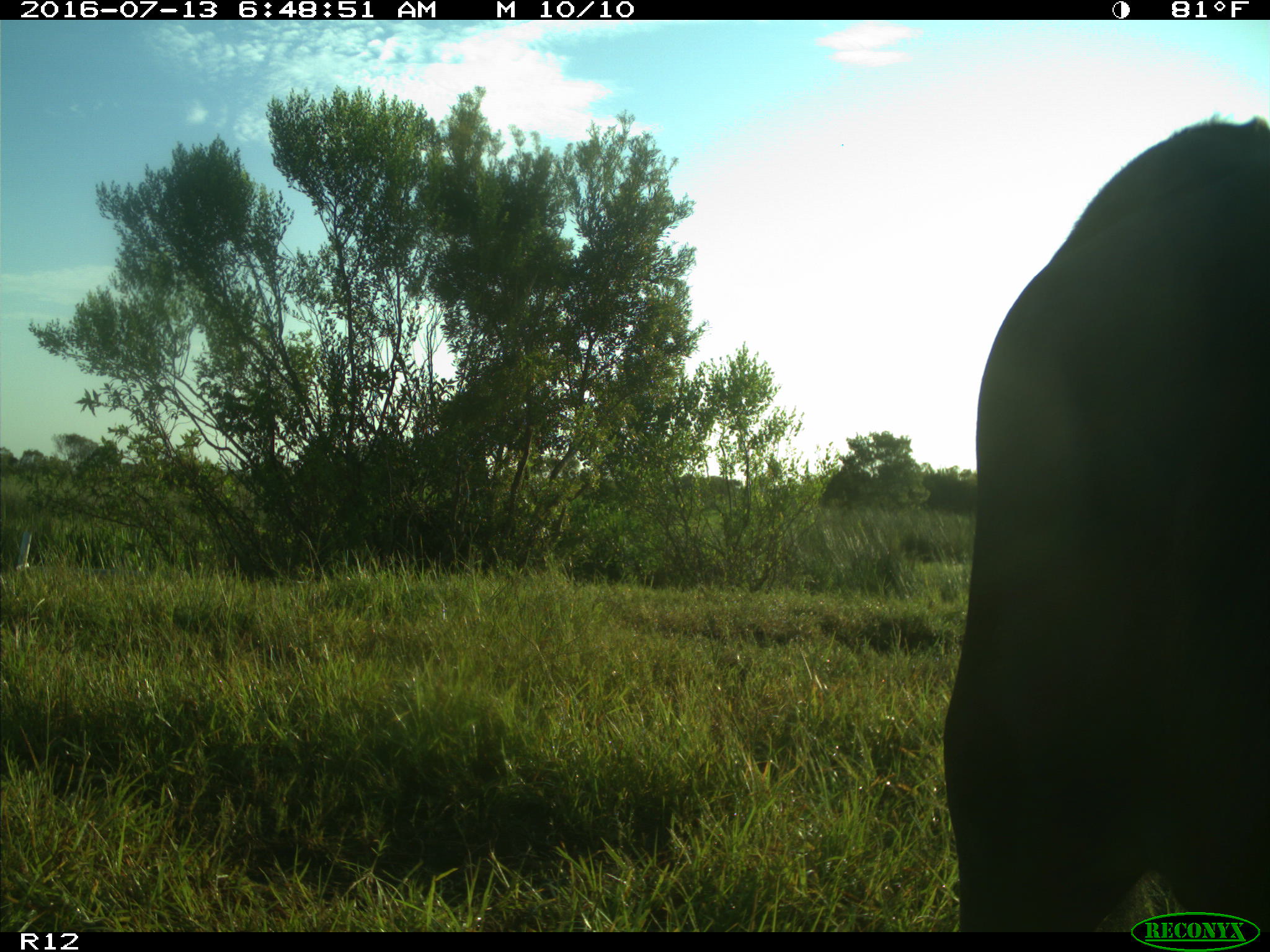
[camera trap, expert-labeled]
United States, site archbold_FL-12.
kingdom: Animalia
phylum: Chordata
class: Mammalia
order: Artiodactyla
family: Bovidae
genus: Bos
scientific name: Bos taurus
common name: domestic cow